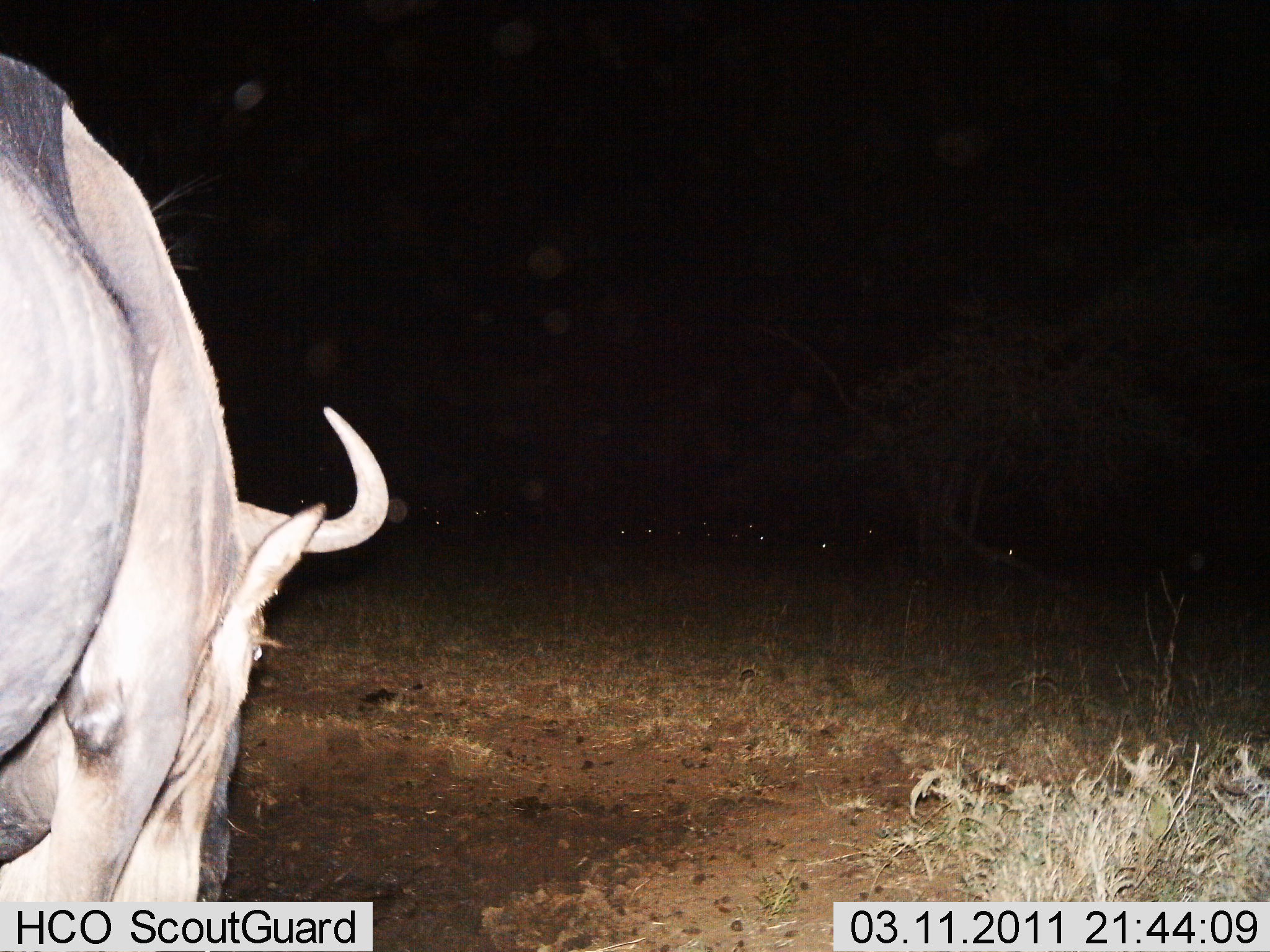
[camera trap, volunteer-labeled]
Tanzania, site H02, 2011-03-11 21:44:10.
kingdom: Animalia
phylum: Chordata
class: Mammalia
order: Artiodactyla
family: Bovidae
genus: Connochaetes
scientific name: Connochaetes taurinus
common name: blue wildebeest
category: wildebeest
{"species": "wildebeest (blue wildebeest) (Connochaetes taurinus)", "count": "1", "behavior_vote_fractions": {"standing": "73%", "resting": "9%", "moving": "18%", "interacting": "0%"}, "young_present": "0%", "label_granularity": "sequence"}